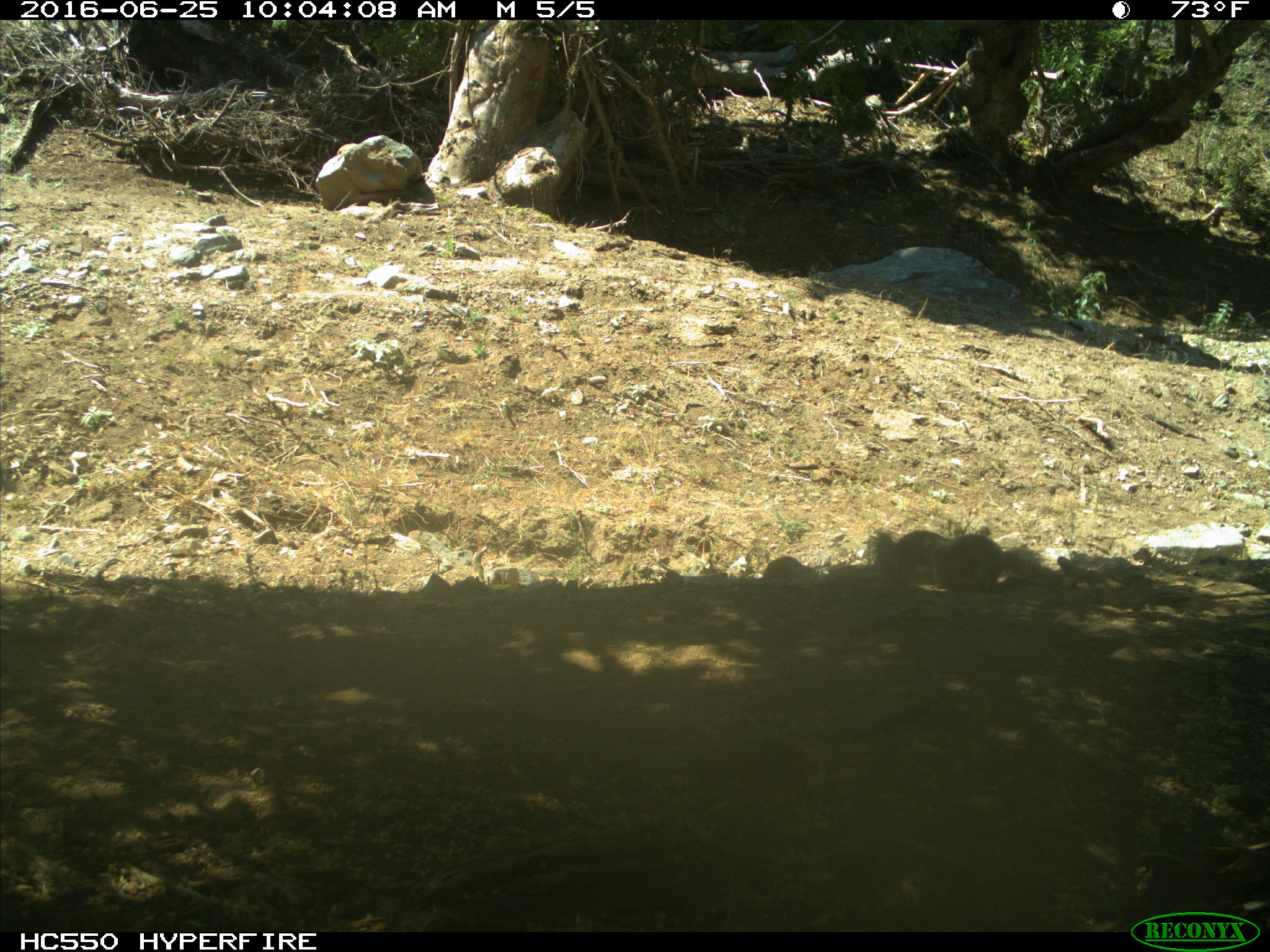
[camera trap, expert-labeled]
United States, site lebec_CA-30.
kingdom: Animalia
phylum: Chordata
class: Mammalia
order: Rodentia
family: Sciuridae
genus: Otospermophilus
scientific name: Otospermophilus beecheyi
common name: california ground squirrel